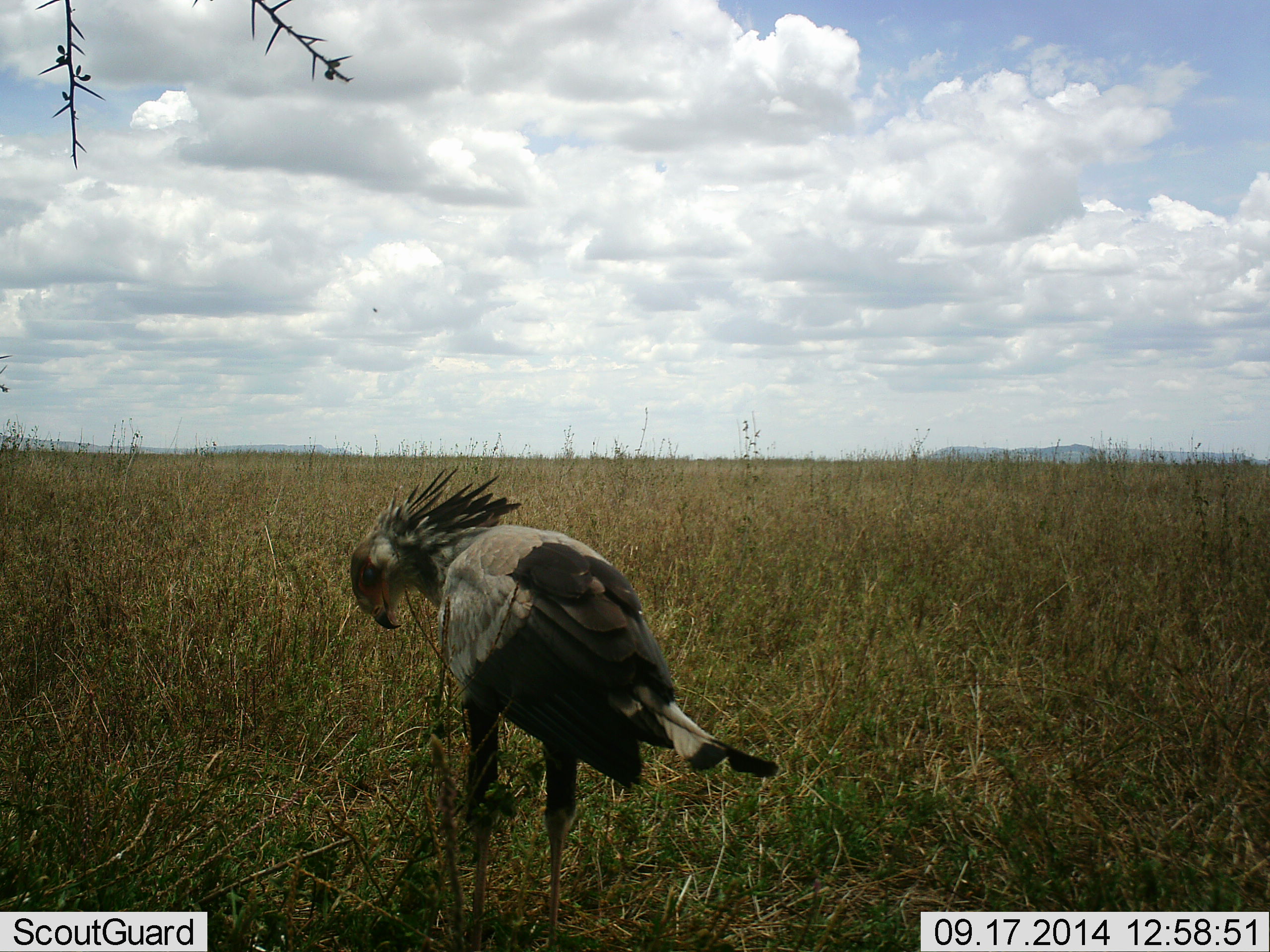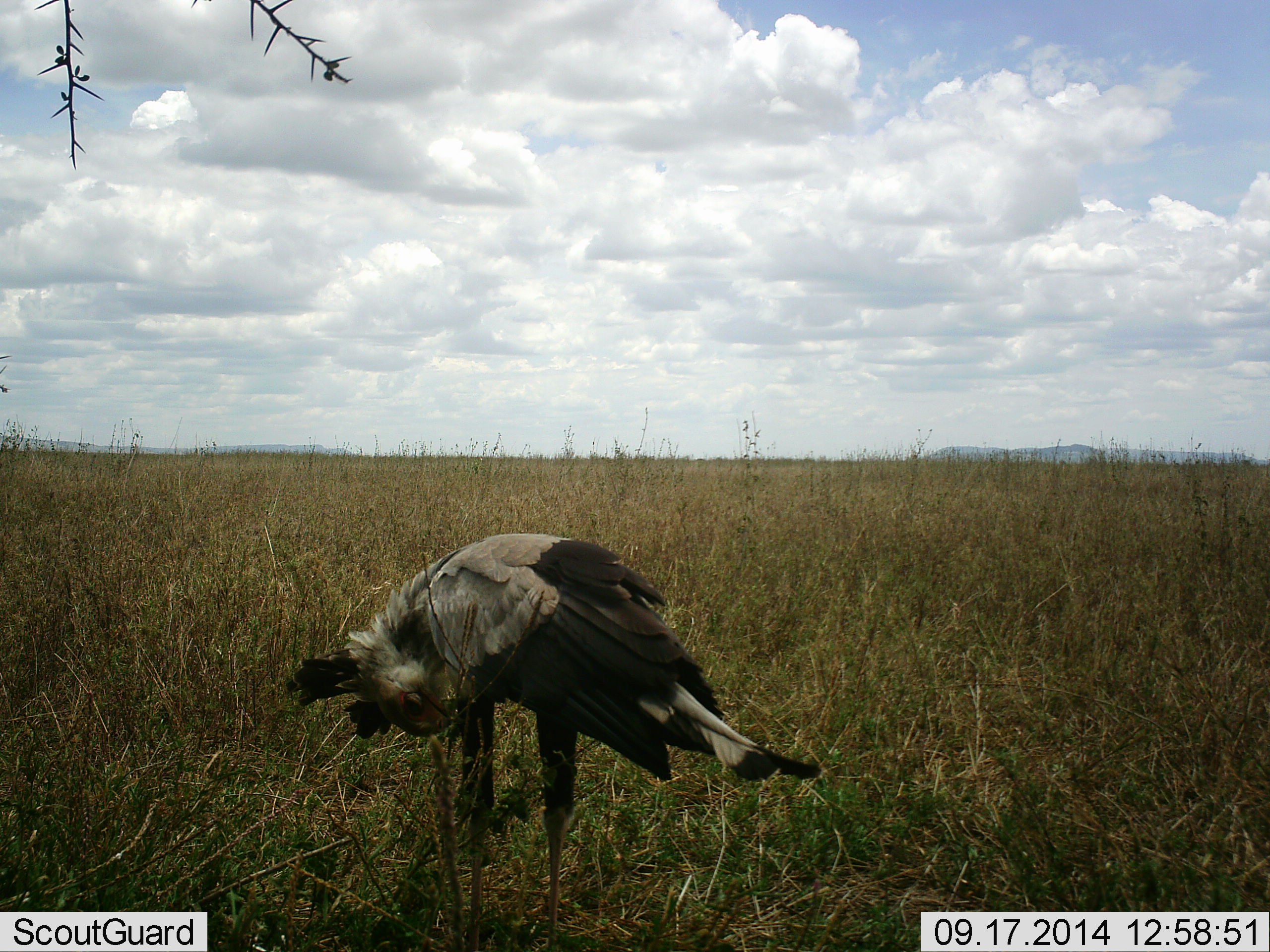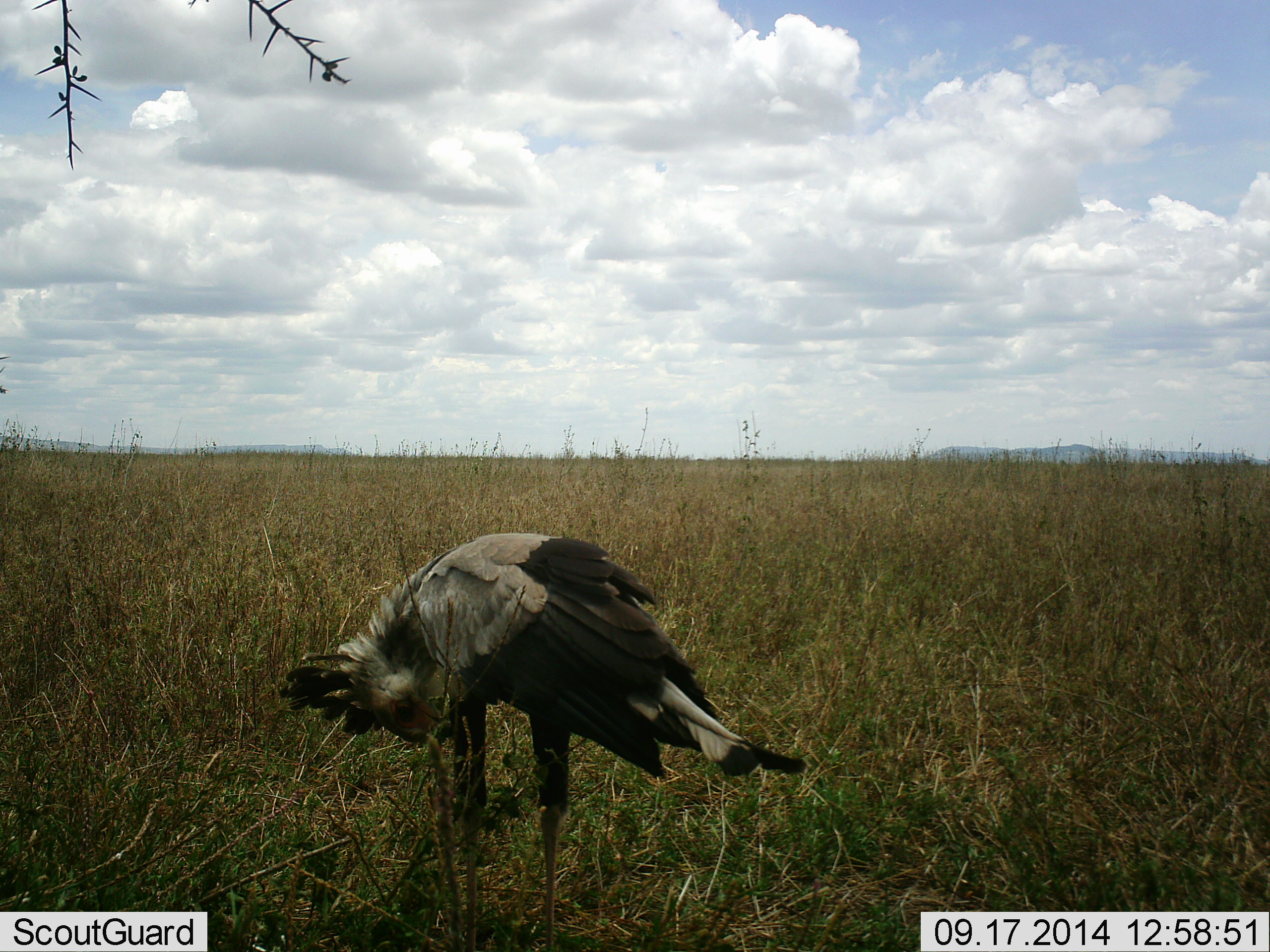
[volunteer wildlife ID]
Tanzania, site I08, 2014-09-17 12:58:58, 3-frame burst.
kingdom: Animalia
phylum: Chordata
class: Aves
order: Accipitriformes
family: Sagittariidae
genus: Sagittarius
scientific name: Sagittarius serpentarius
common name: secretary bird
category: secretarybird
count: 1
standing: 90%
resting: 0%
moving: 10%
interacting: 0%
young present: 0%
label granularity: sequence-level